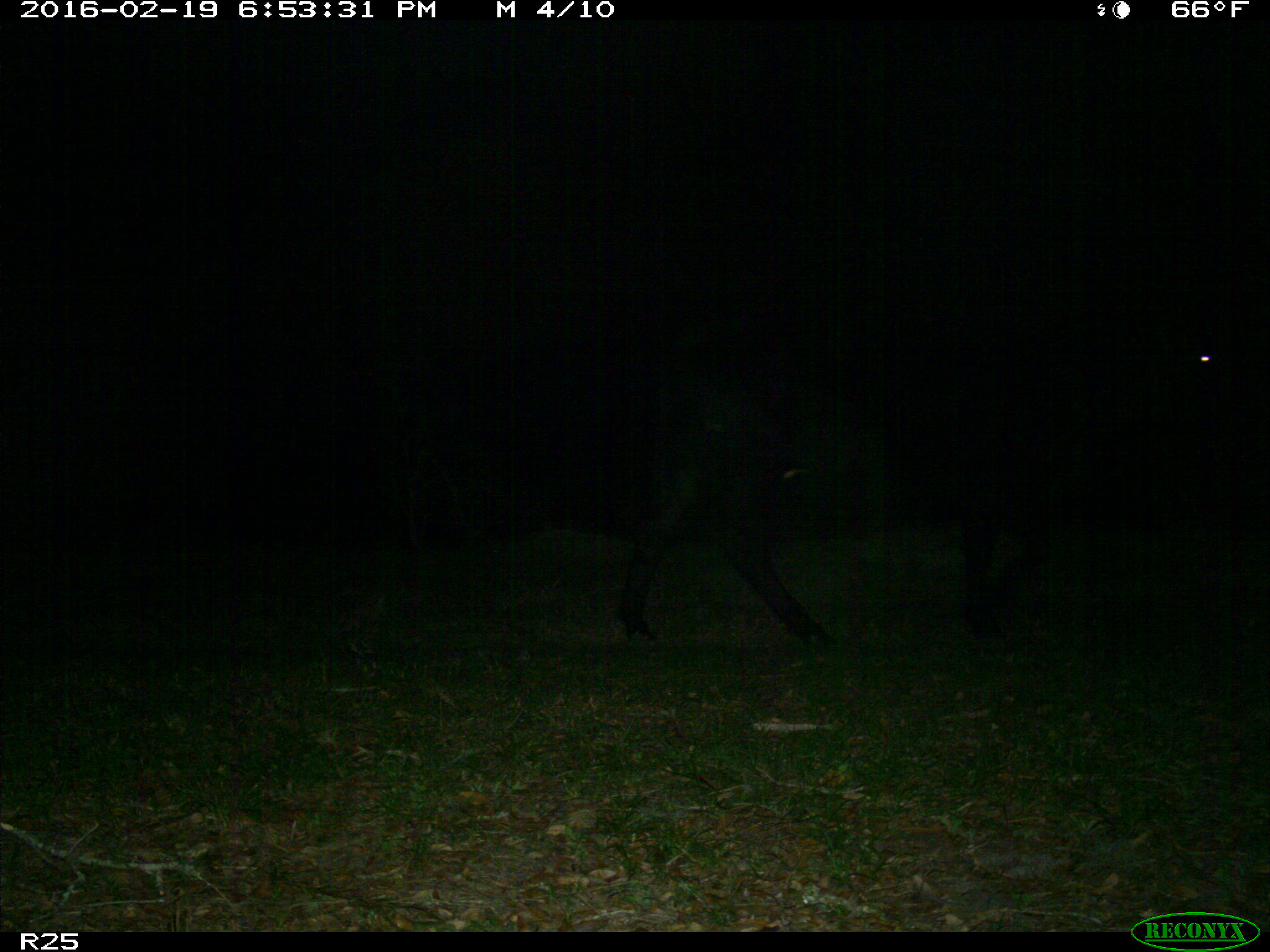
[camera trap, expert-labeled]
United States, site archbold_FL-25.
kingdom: Animalia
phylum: Chordata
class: Mammalia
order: Artiodactyla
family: Bovidae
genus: Bos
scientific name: Bos taurus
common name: domestic cow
Bos taurus (domestic cow).